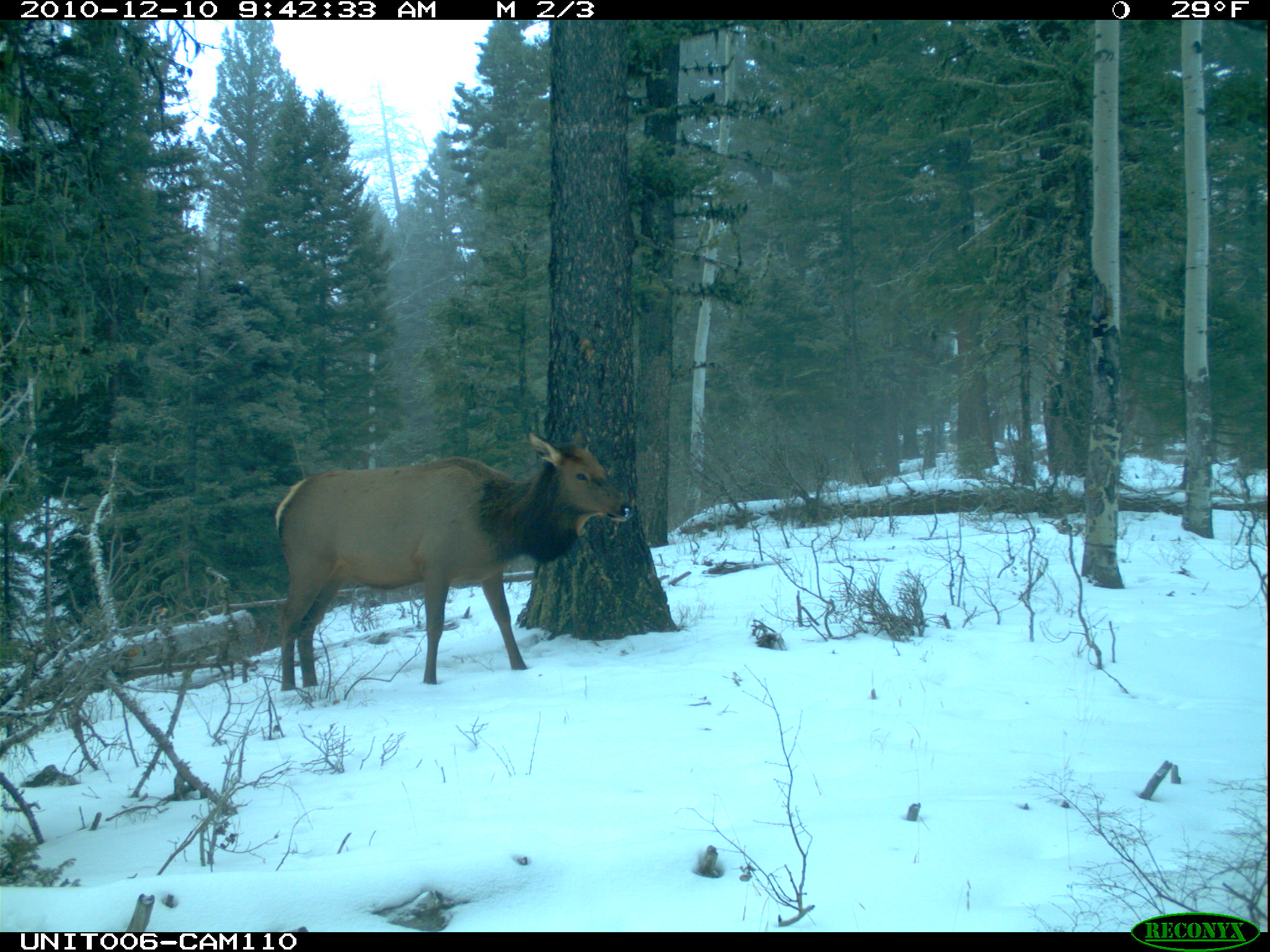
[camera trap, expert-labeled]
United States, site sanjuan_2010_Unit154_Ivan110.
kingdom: Animalia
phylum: Chordata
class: Mammalia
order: Artiodactyla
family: Cervidae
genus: Cervus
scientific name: Cervus elaphus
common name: red deer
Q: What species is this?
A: Cervus elaphus (red deer).